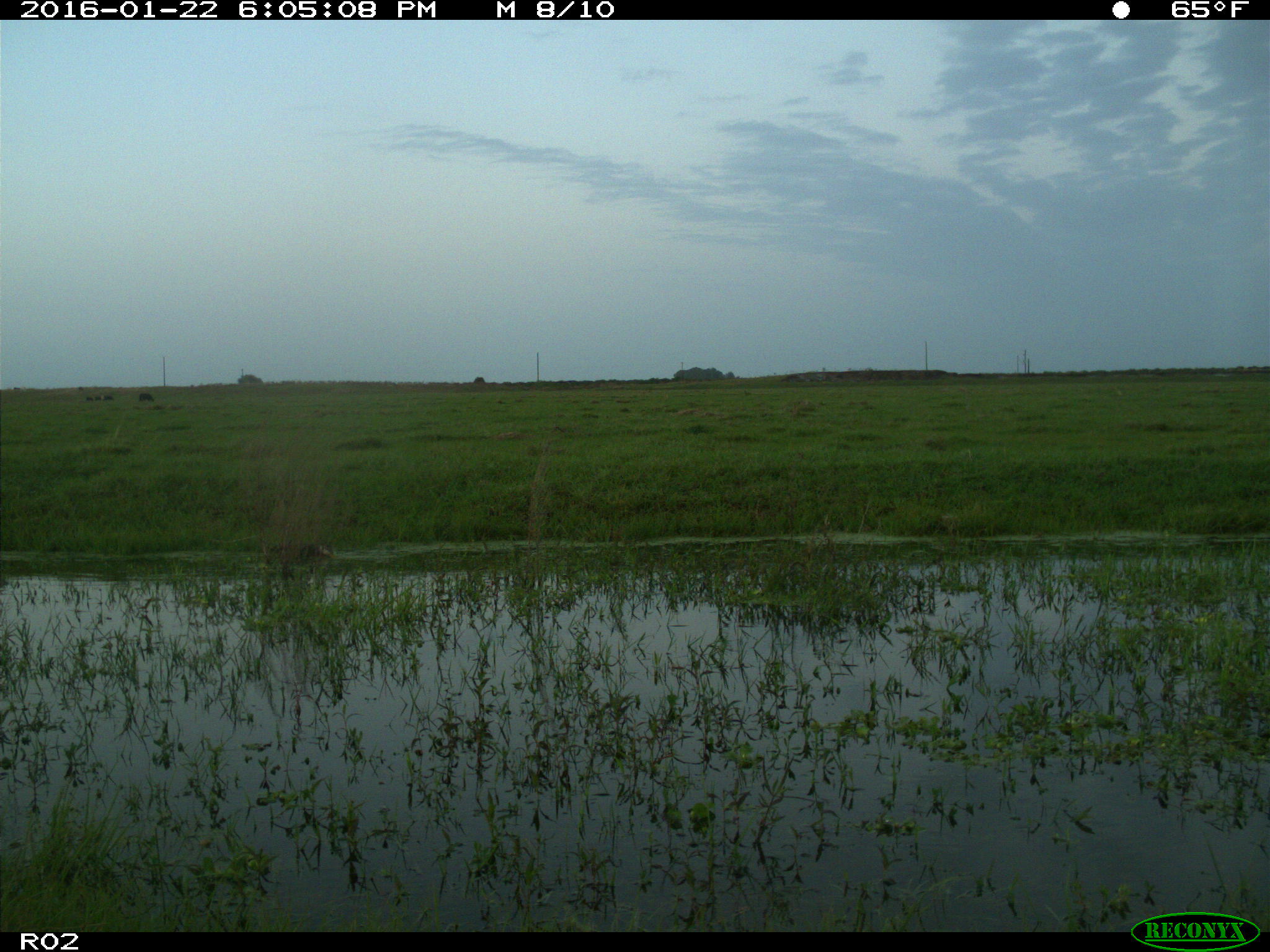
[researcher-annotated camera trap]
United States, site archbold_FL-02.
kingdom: Animalia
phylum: Chordata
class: Mammalia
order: Artiodactyla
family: Bovidae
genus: Bos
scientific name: Bos taurus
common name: domestic cow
Bos taurus (domestic cow).